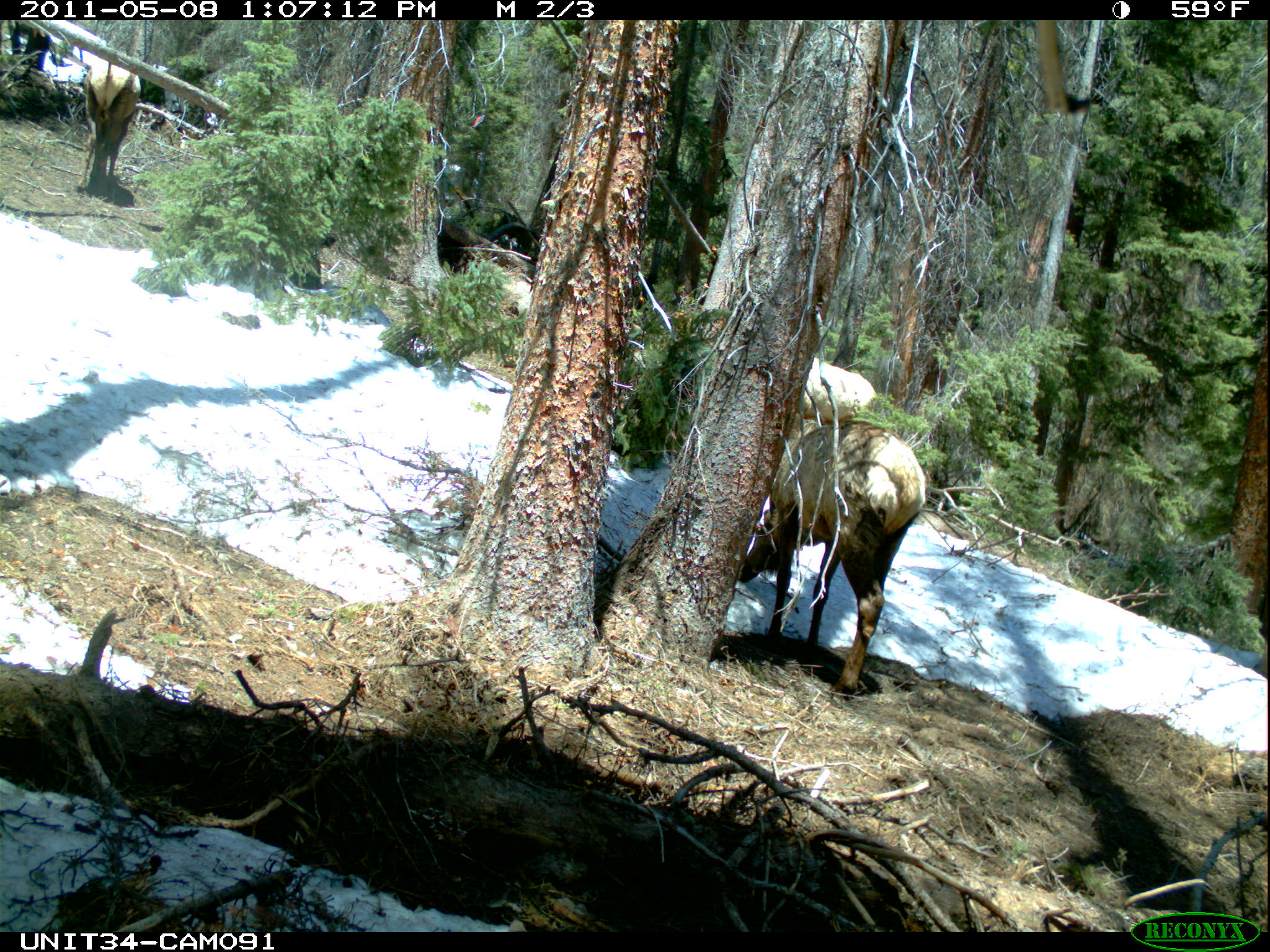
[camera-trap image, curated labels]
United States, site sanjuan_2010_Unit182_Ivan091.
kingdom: Animalia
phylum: Chordata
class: Mammalia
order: Artiodactyla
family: Cervidae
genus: Cervus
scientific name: Cervus elaphus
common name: red deer